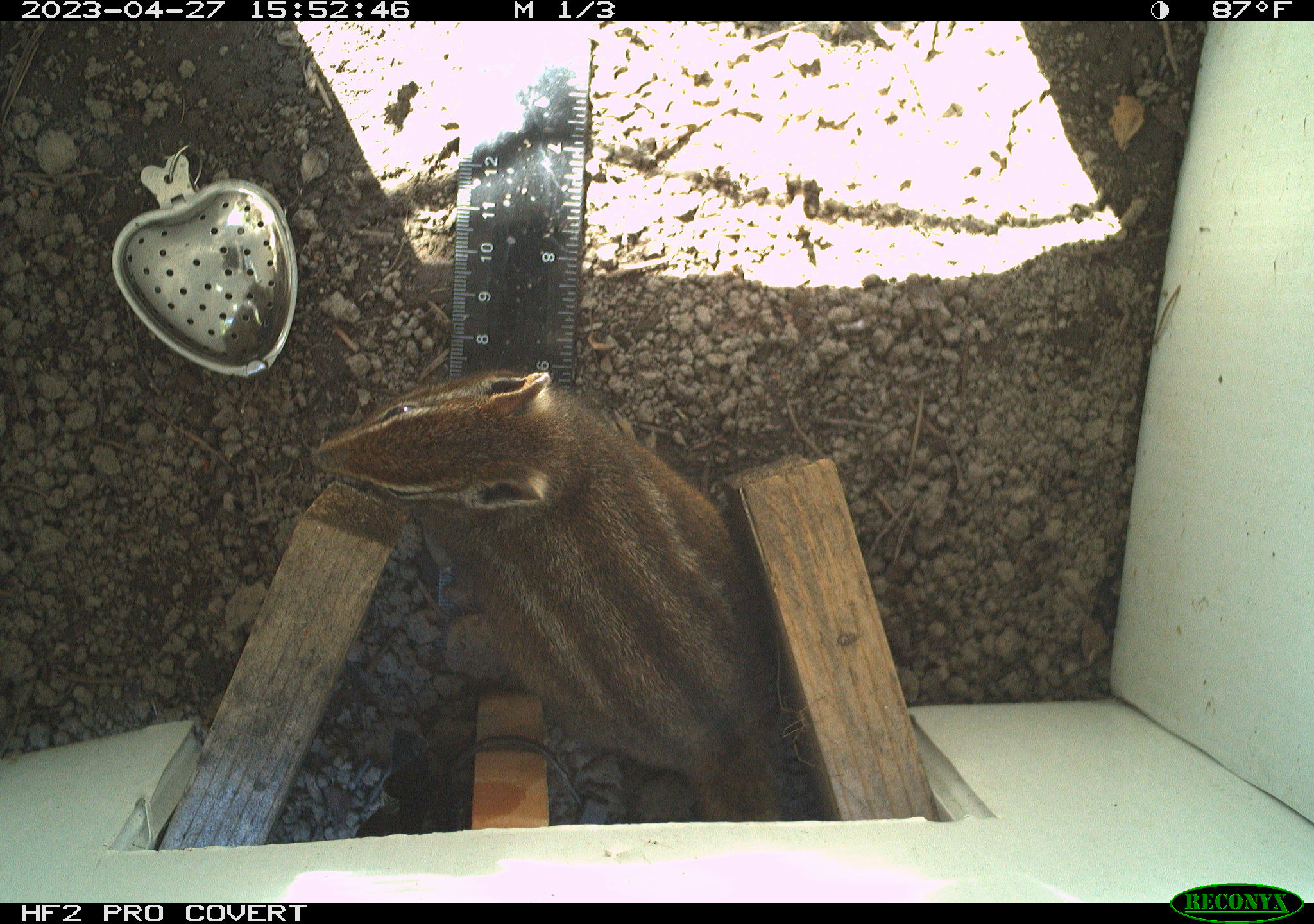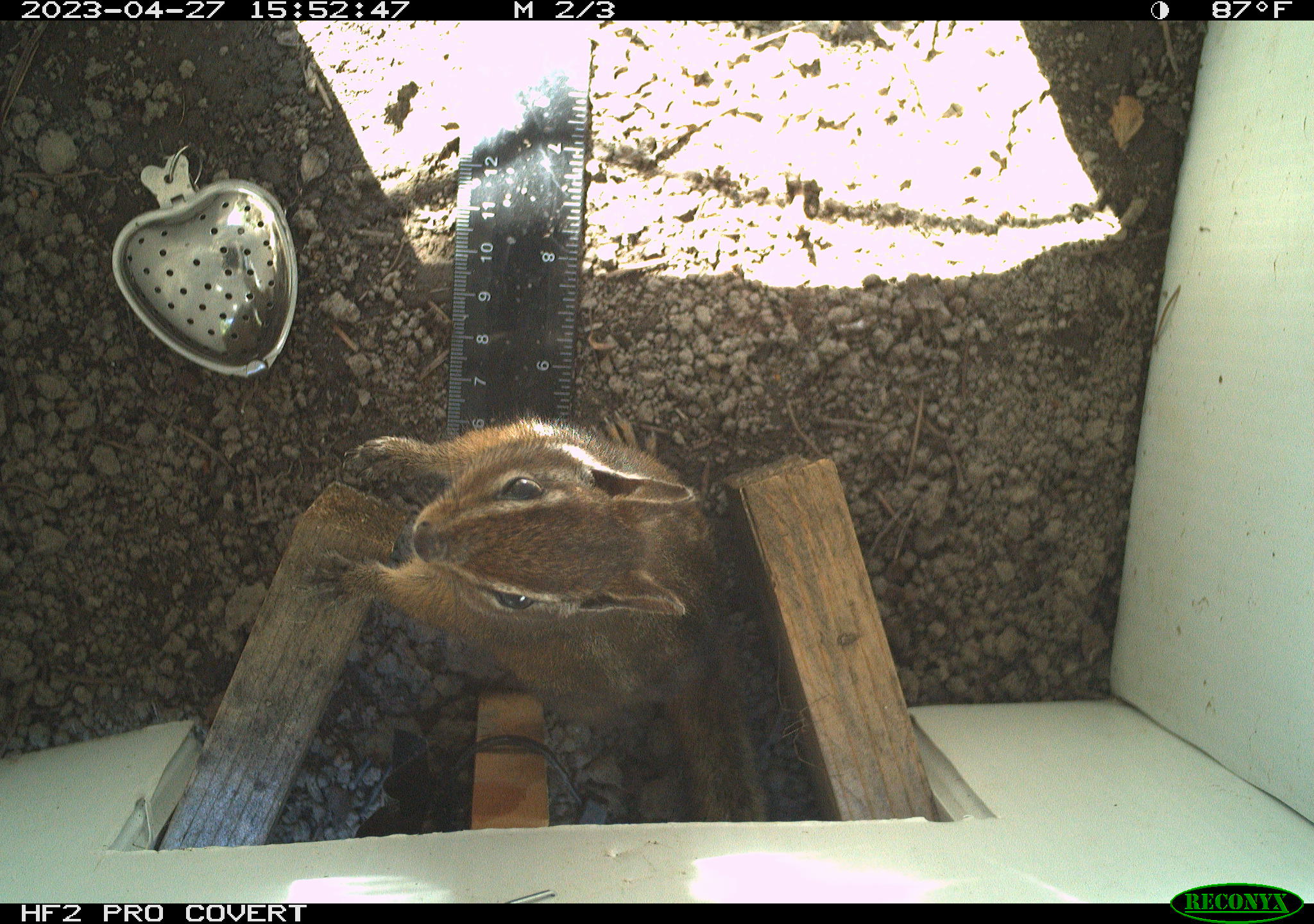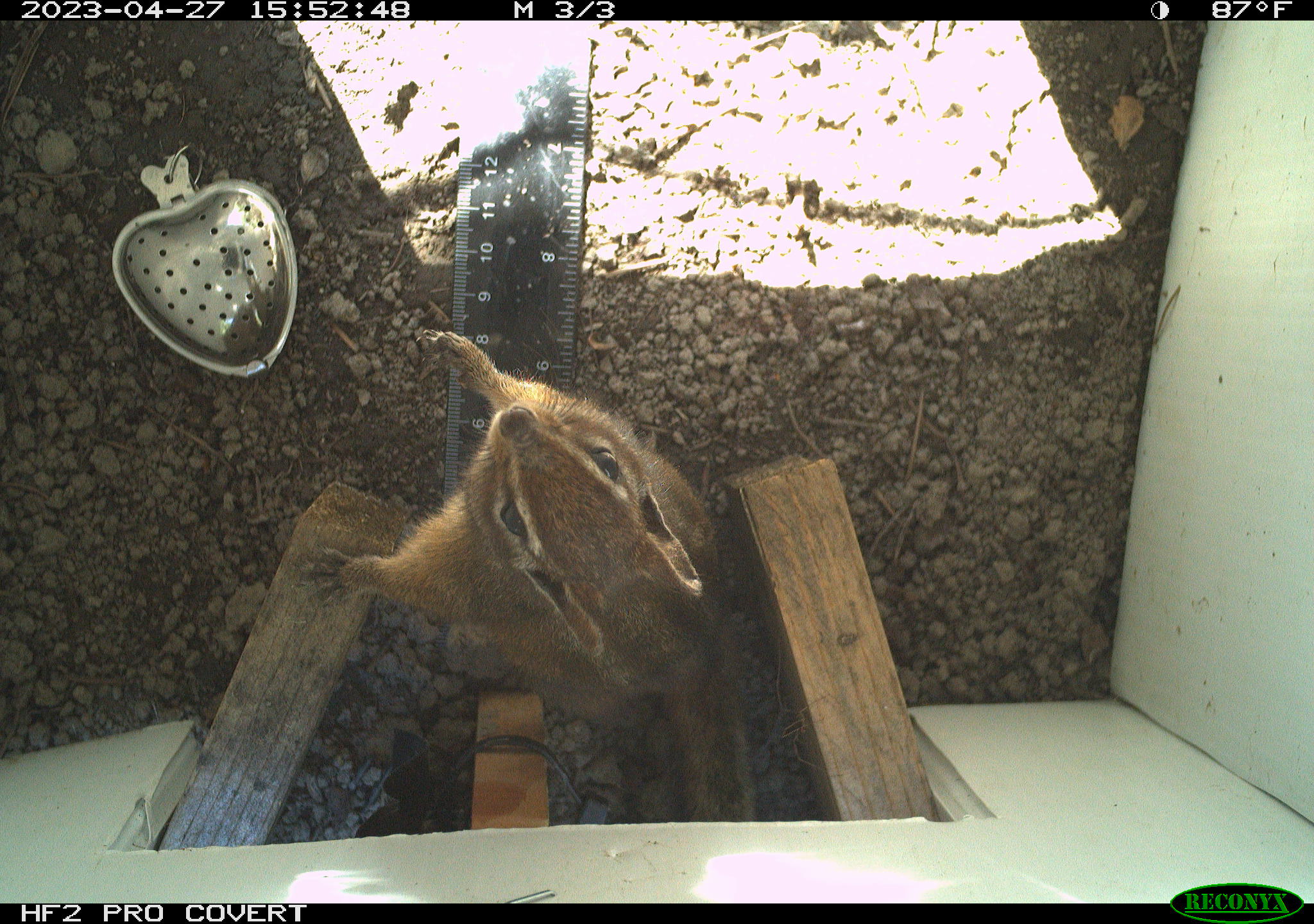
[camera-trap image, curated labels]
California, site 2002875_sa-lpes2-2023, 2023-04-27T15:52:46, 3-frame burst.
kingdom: Animalia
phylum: Chordata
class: Mammalia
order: Rodentia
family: Sciuridae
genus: Neotamias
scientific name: Neotamias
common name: western chipmunks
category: neotamias species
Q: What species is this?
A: Neotamias species (western chipmunks) (Neotamias).